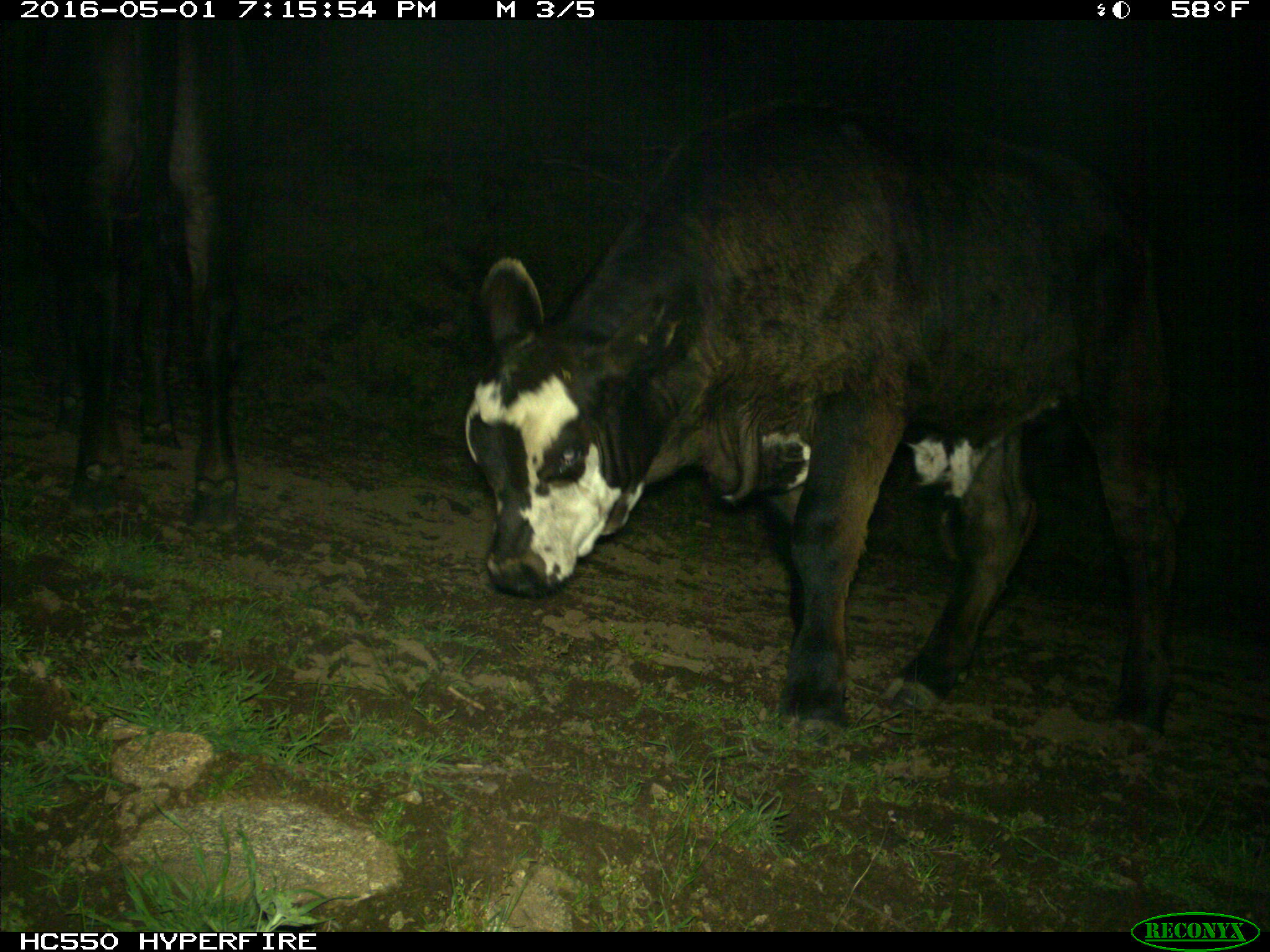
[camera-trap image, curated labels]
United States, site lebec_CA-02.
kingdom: Animalia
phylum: Chordata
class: Mammalia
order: Artiodactyla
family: Bovidae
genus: Bos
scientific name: Bos taurus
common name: domestic cow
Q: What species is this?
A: Bos taurus (domestic cow).